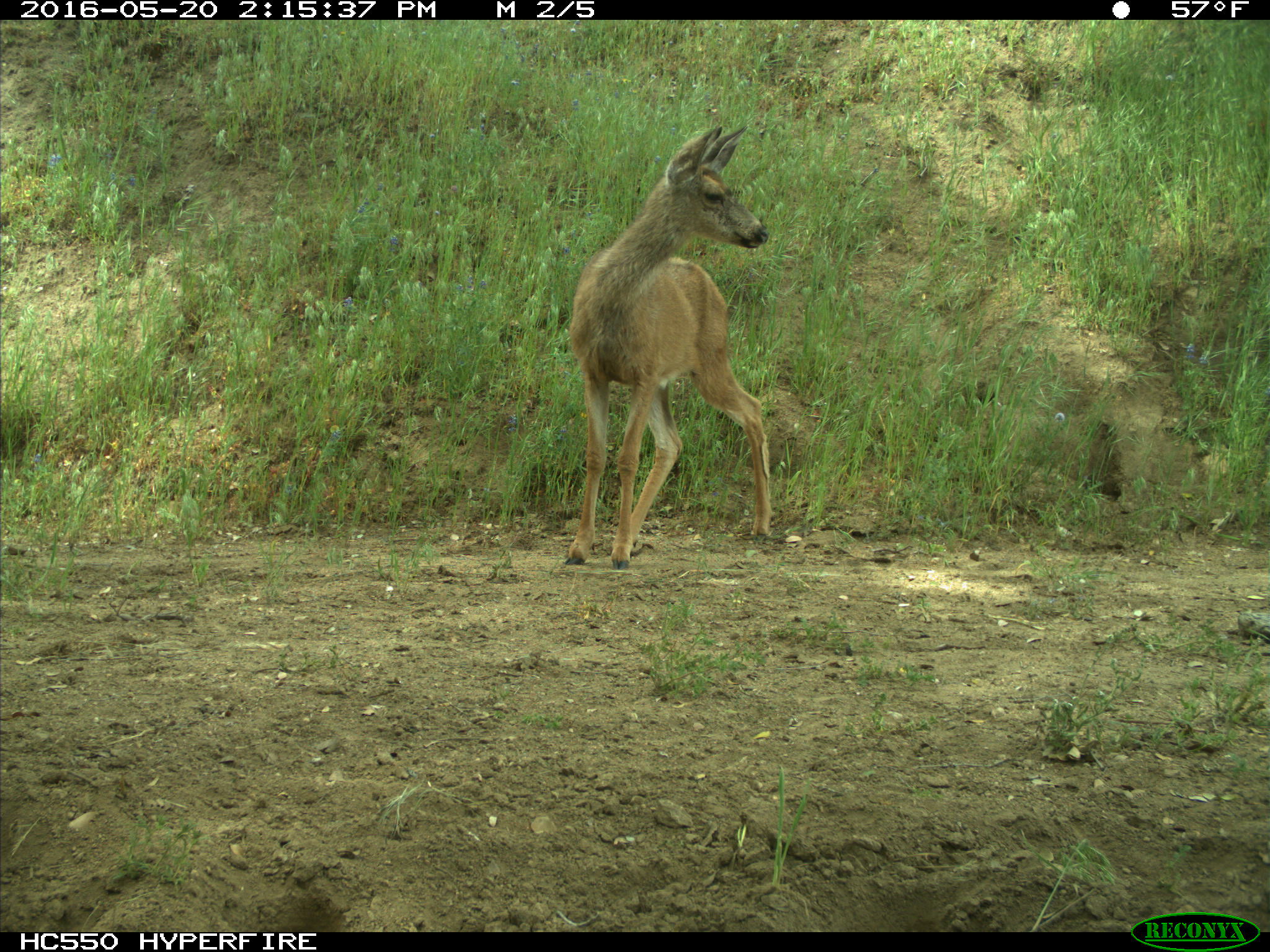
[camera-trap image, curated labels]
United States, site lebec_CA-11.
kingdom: Animalia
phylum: Chordata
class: Mammalia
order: Artiodactyla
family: Cervidae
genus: Odocoileus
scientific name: Odocoileus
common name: deer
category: unidentified deer